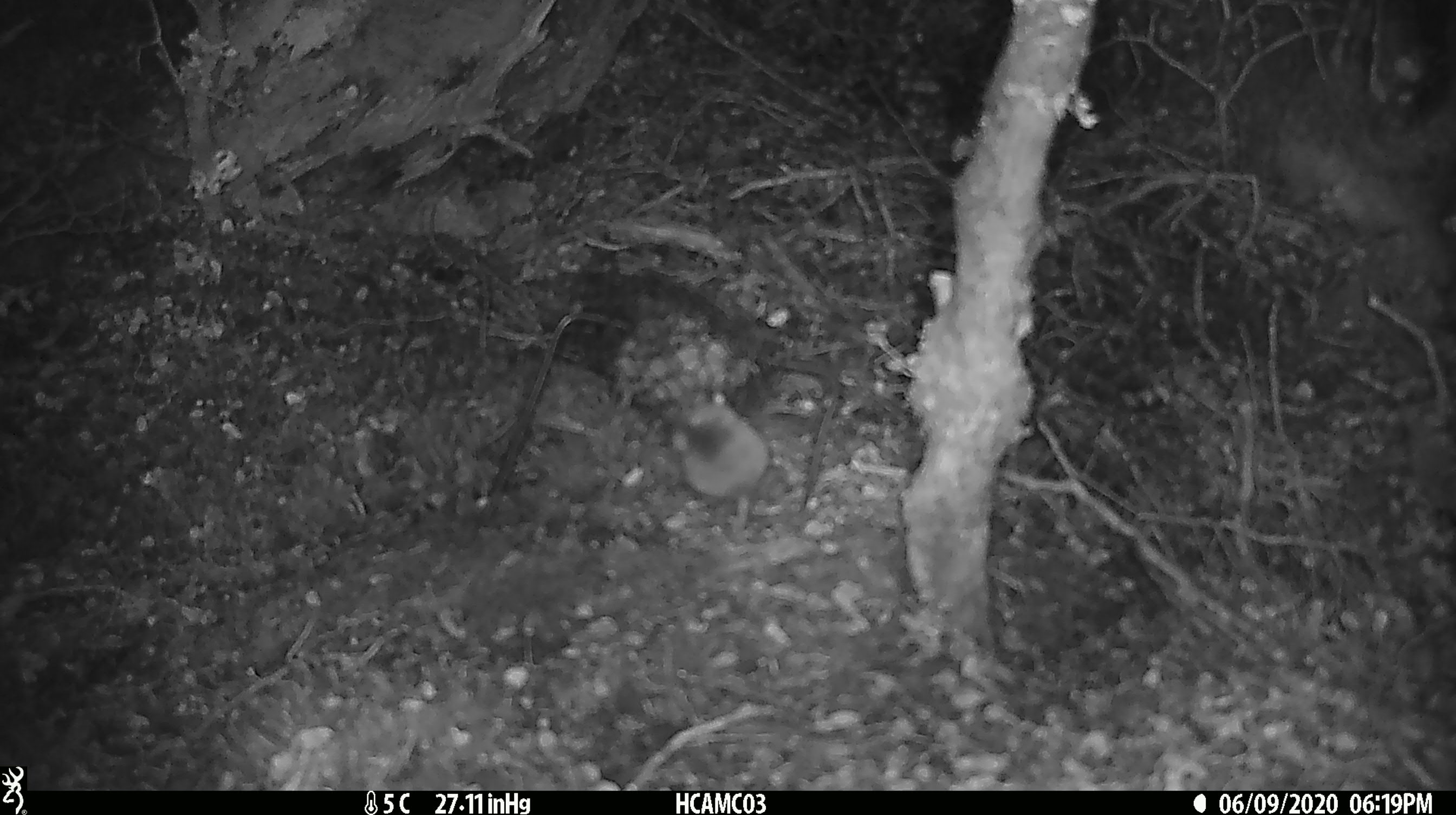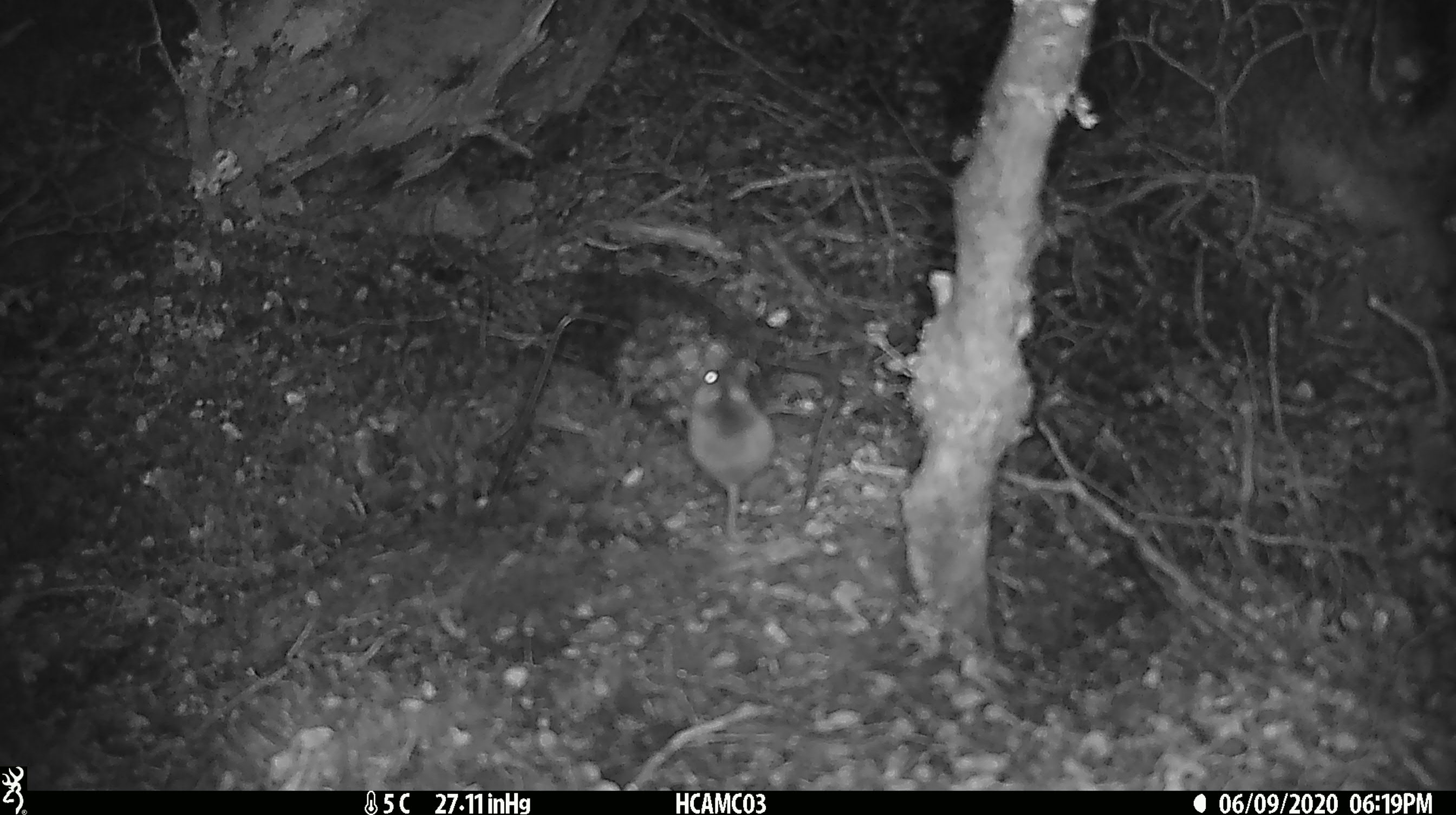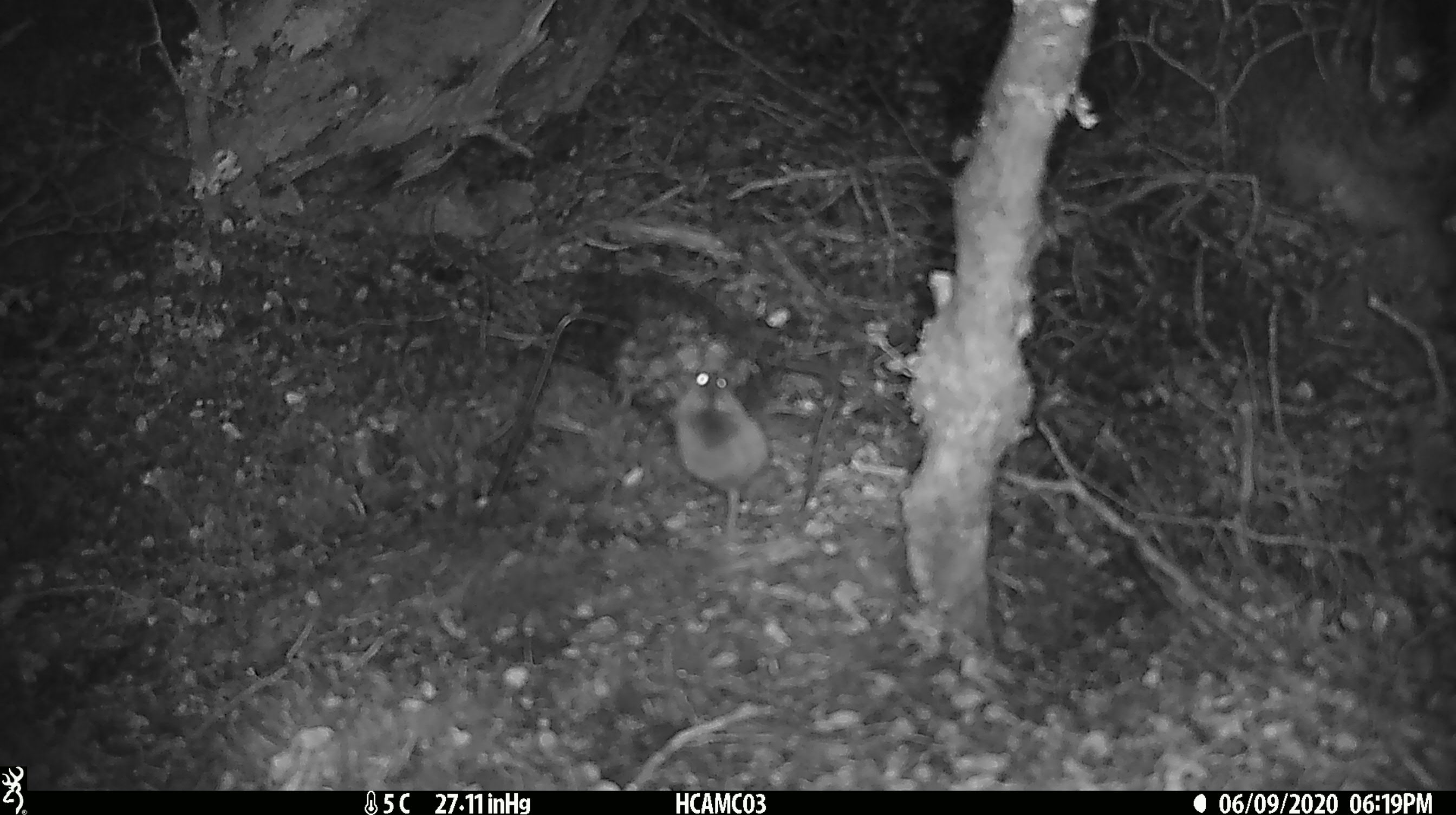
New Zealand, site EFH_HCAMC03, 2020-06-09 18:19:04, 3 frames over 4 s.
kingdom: Animalia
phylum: Chordata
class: Mammalia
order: Rodentia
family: Muridae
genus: Mus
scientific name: Mus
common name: mouse